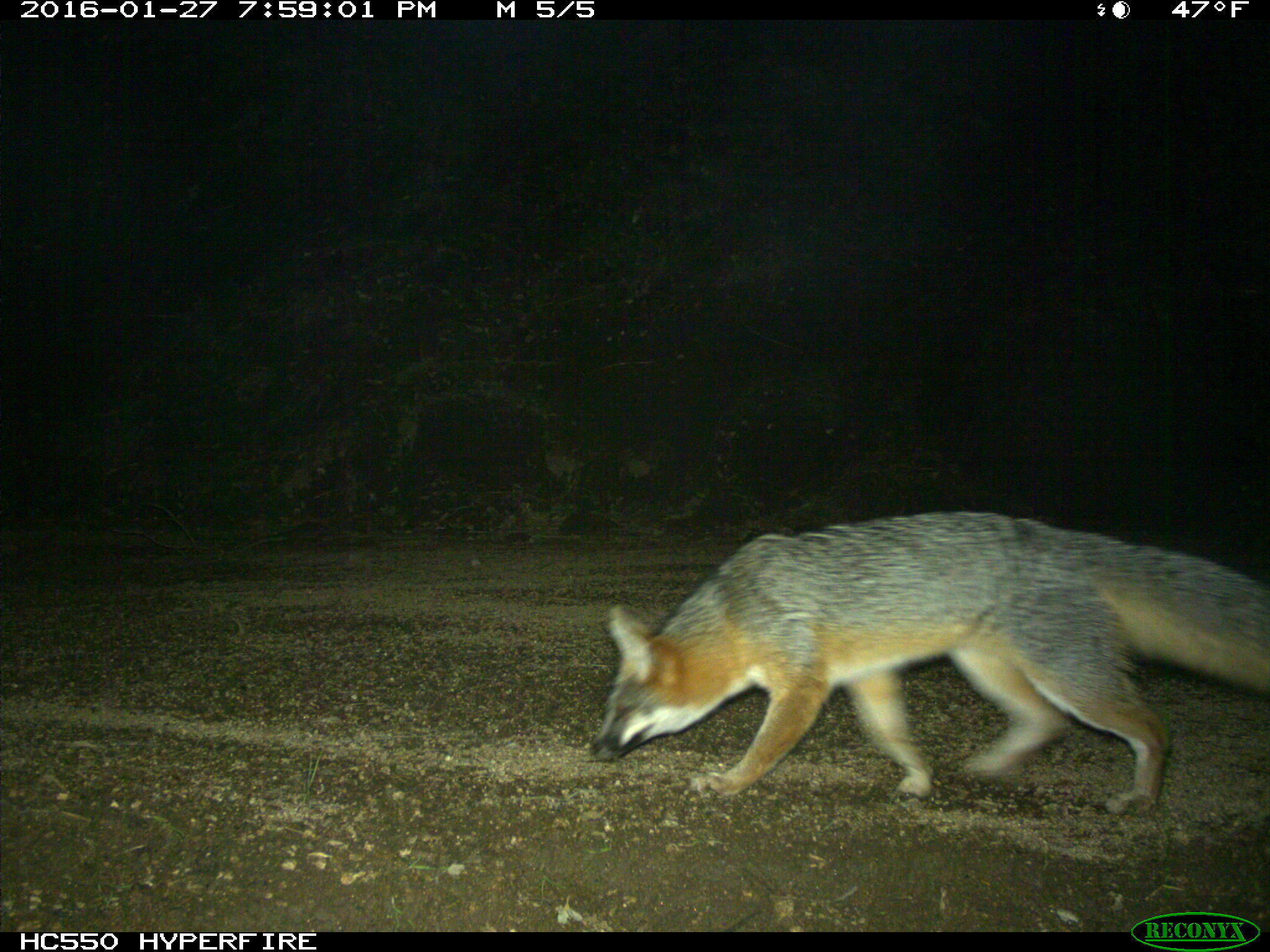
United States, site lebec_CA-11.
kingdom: Animalia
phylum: Chordata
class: Mammalia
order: Carnivora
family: Canidae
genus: Urocyon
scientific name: Urocyon cinereoargenteus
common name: gray fox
Urocyon cinereoargenteus (gray fox).